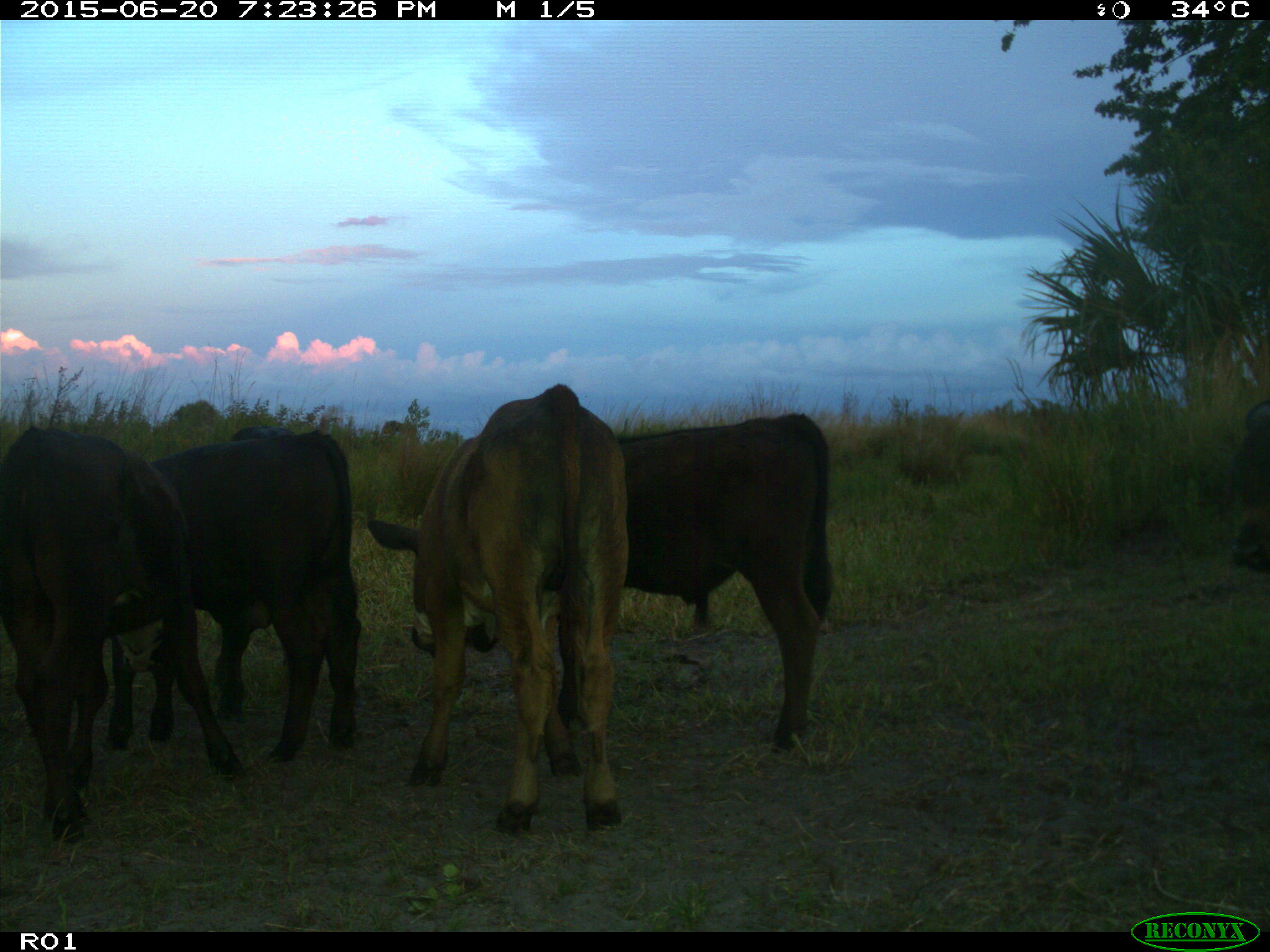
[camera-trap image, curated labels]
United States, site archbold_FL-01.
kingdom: Animalia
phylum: Chordata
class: Mammalia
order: Artiodactyla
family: Bovidae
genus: Bos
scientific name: Bos taurus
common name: domestic cow